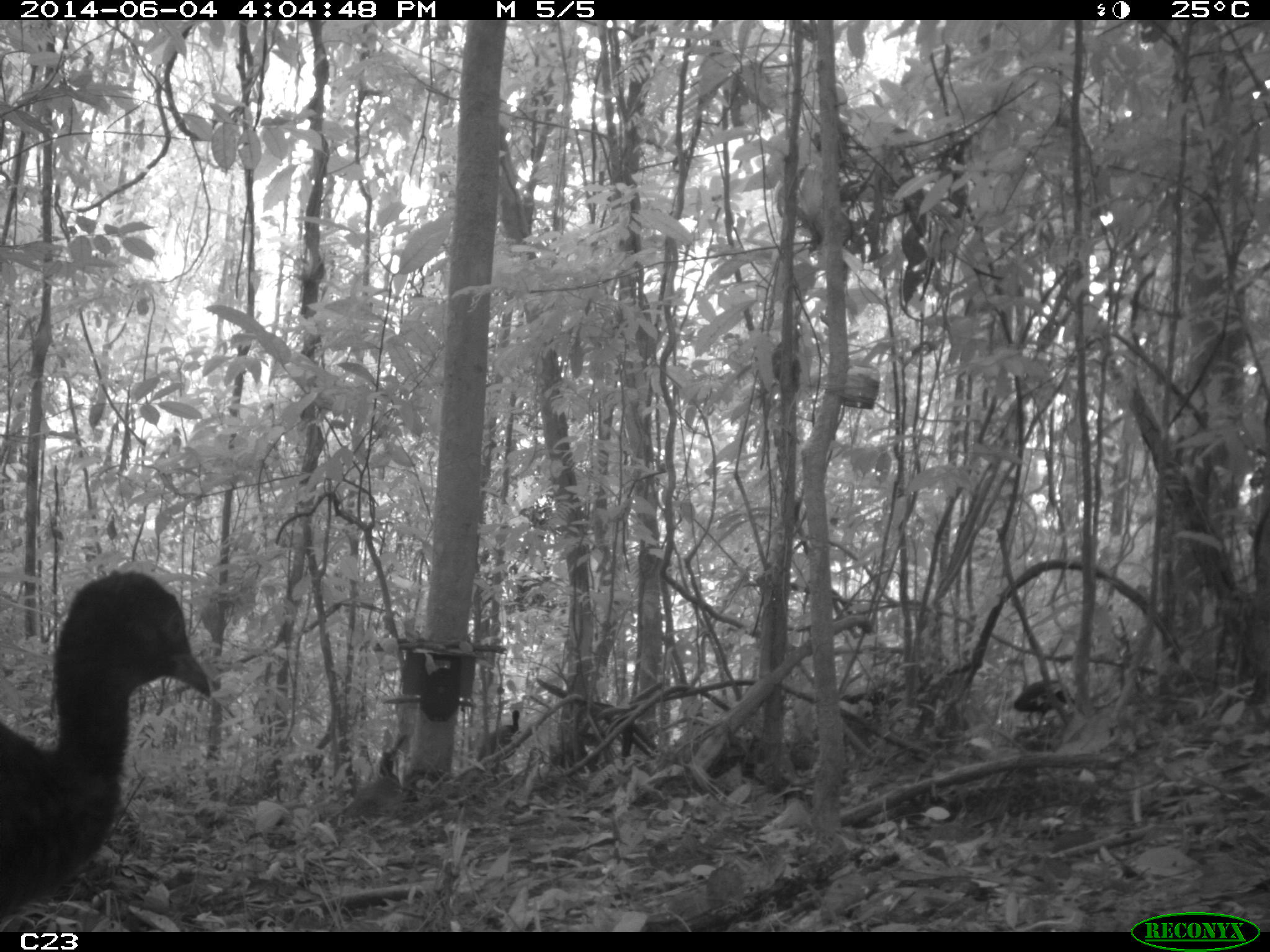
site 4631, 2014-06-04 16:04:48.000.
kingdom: Animalia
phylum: Chordata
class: Aves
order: Gruiformes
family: Psophiidae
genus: Psophia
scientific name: Psophia crepitans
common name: gray-winged trumpeter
Psophia crepitans (gray-winged trumpeter), count 5, age adult.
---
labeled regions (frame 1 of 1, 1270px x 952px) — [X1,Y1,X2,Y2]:
psophia crepitans: [0,568,213,930]; [1013,678,1076,726]; [475,709,520,774]